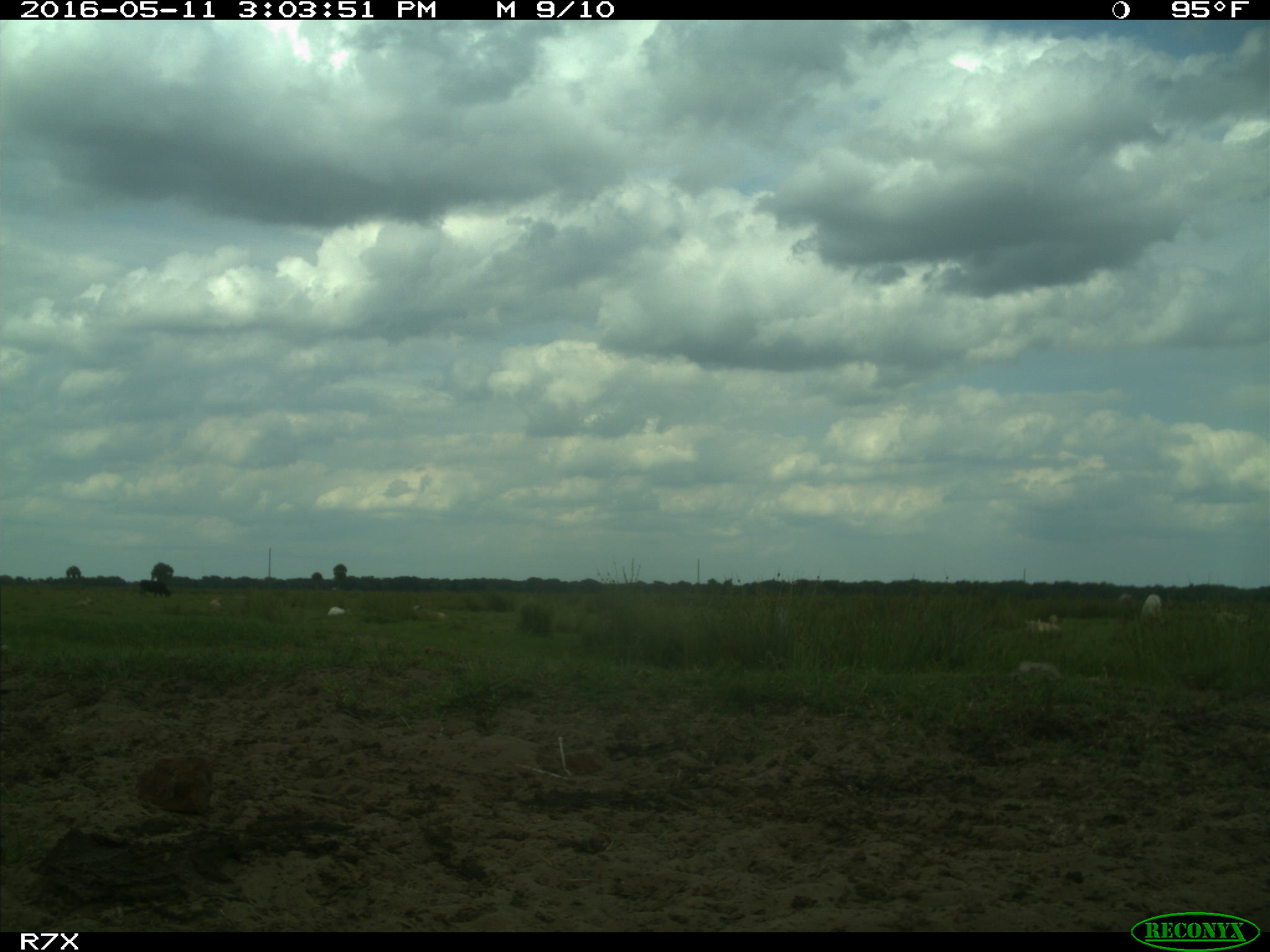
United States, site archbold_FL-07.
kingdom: Animalia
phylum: Chordata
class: Mammalia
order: Artiodactyla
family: Bovidae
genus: Bos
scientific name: Bos taurus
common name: domestic cow